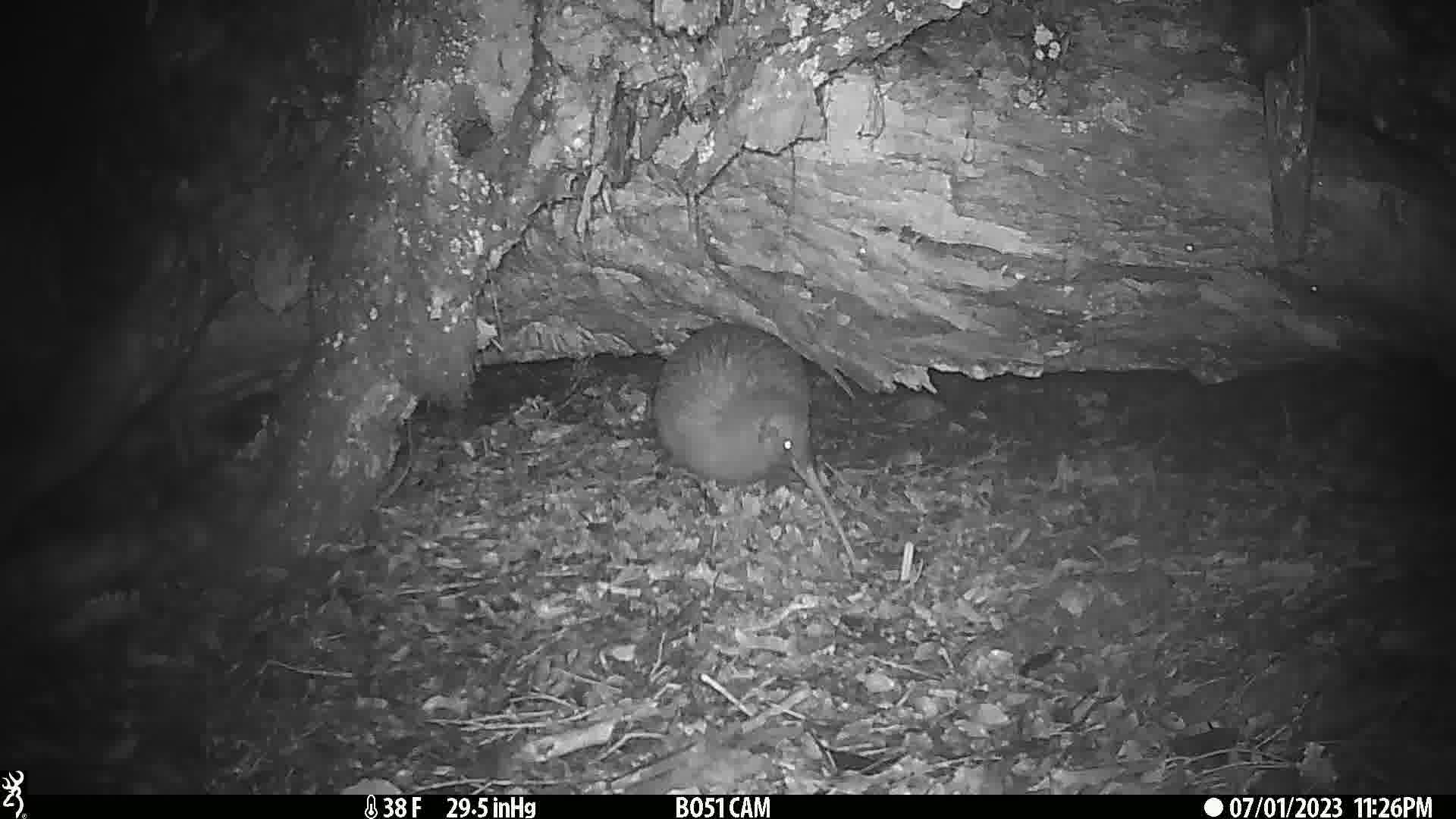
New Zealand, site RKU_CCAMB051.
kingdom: Animalia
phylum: Chordata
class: Aves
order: Apterygiformes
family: Apterygidae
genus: Apteryx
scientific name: Apteryx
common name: kiwi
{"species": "kiwi (Apteryx)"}